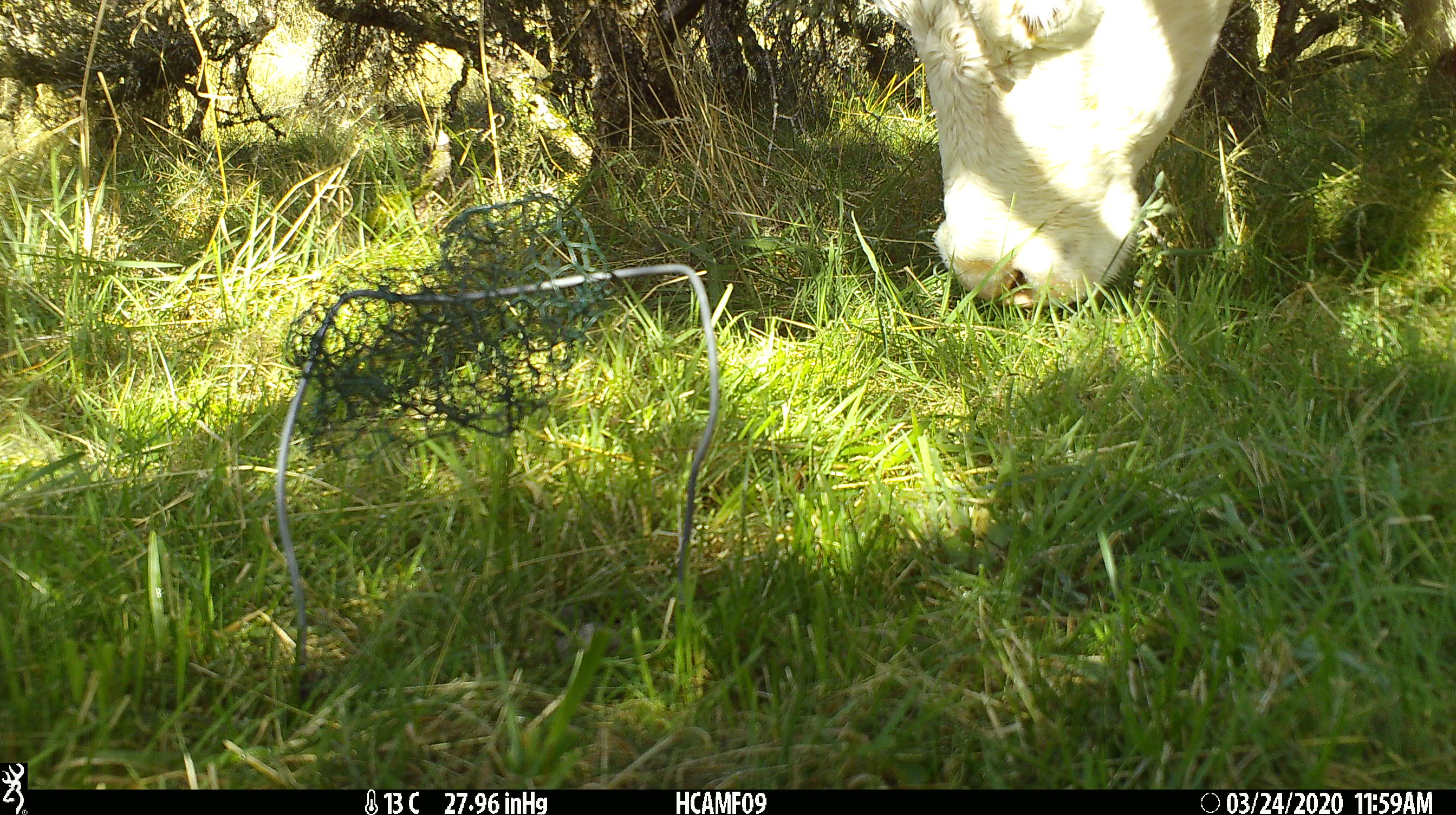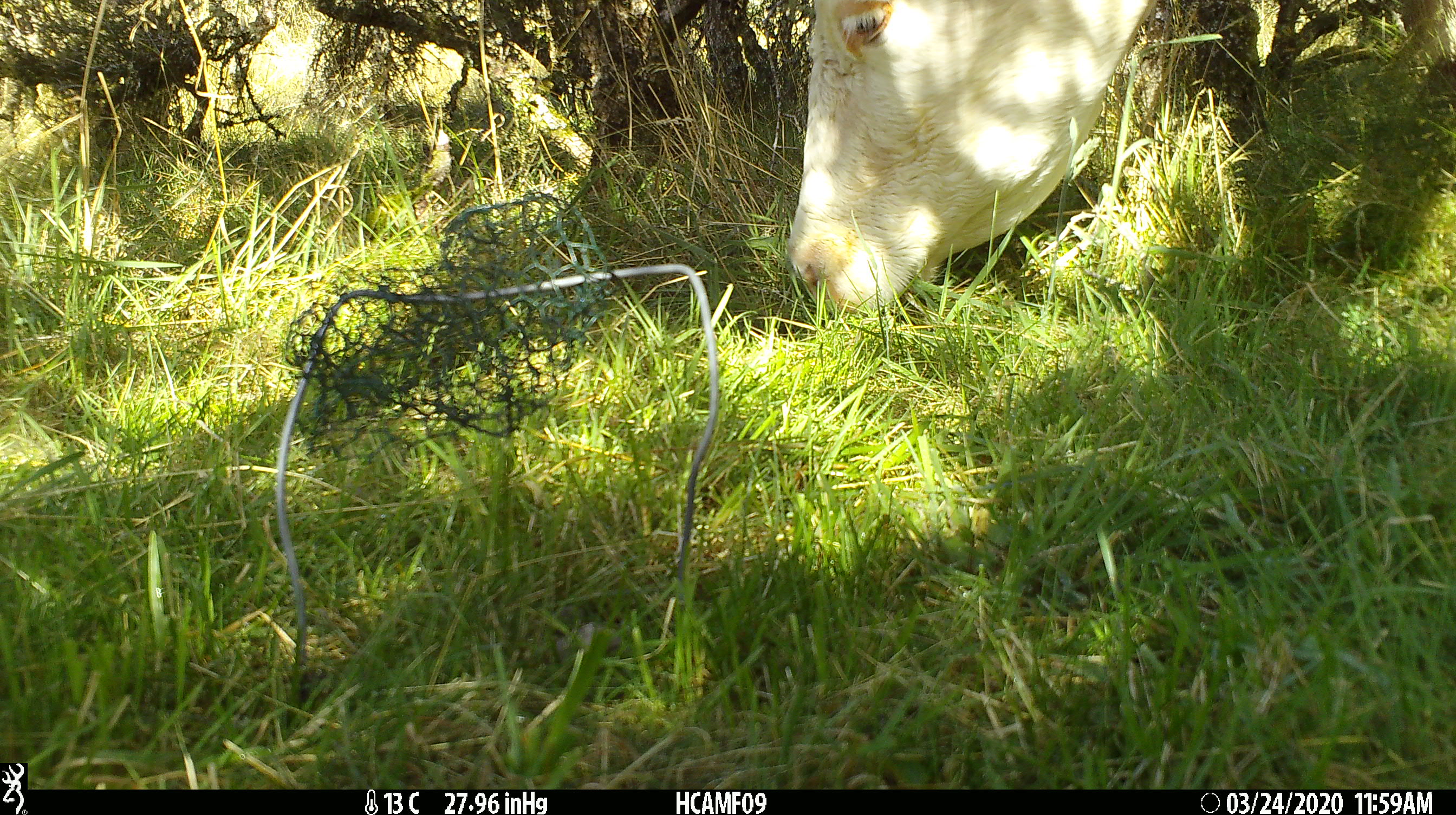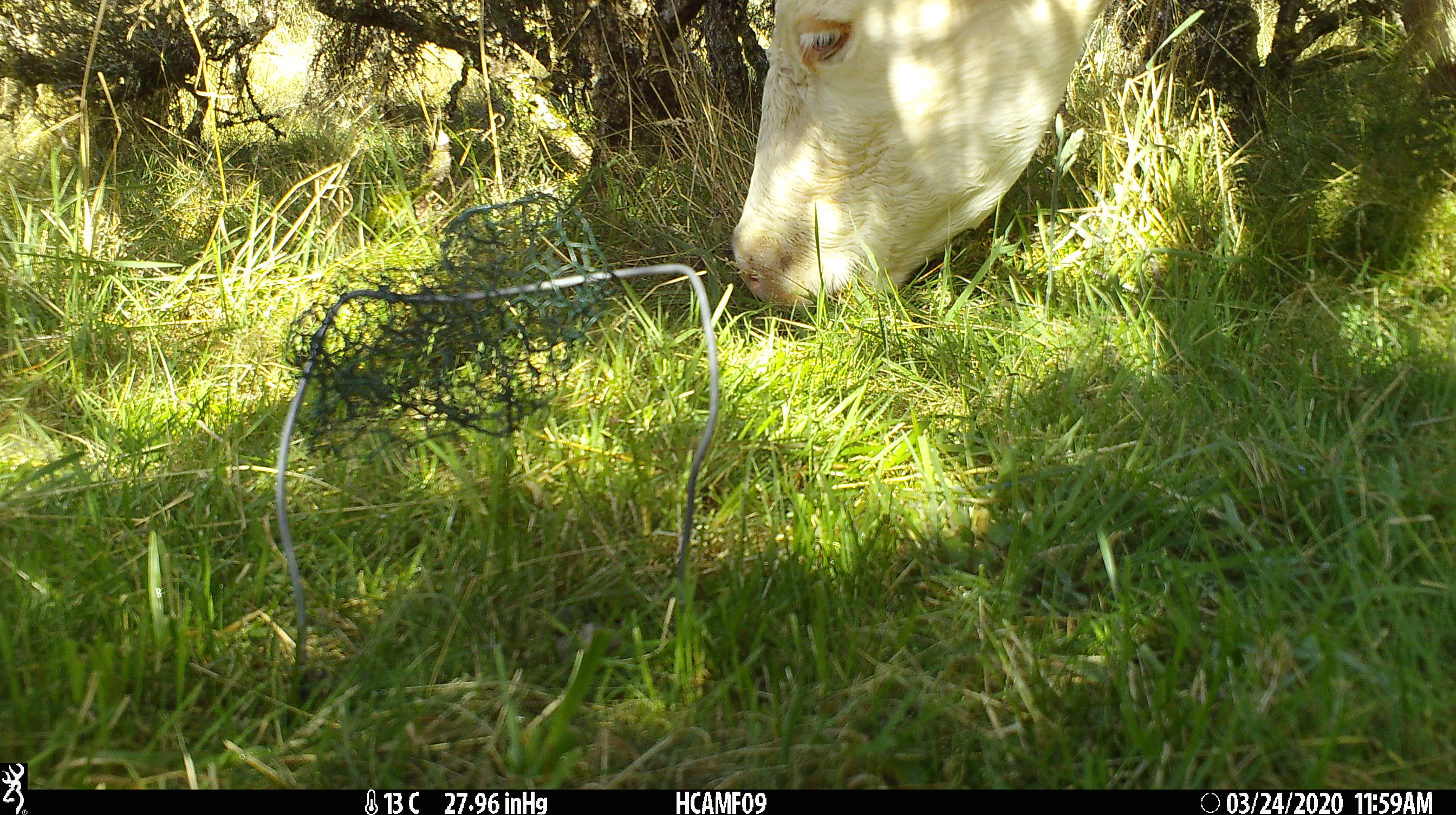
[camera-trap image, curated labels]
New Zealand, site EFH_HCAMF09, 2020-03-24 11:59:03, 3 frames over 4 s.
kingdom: Animalia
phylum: Chordata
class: Mammalia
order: Artiodactyla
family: Bovidae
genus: Bos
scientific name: Bos taurus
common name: domestic cow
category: cow